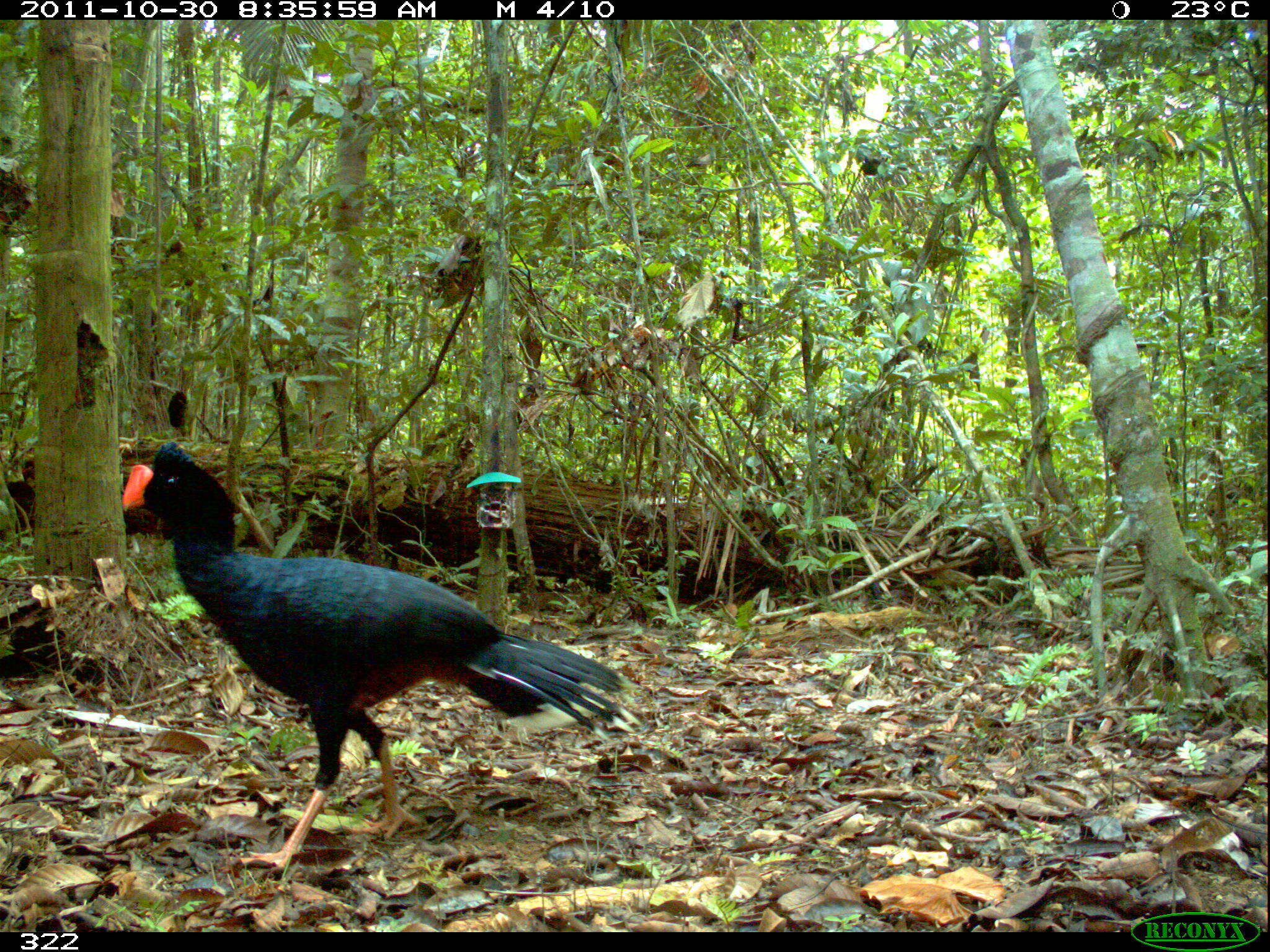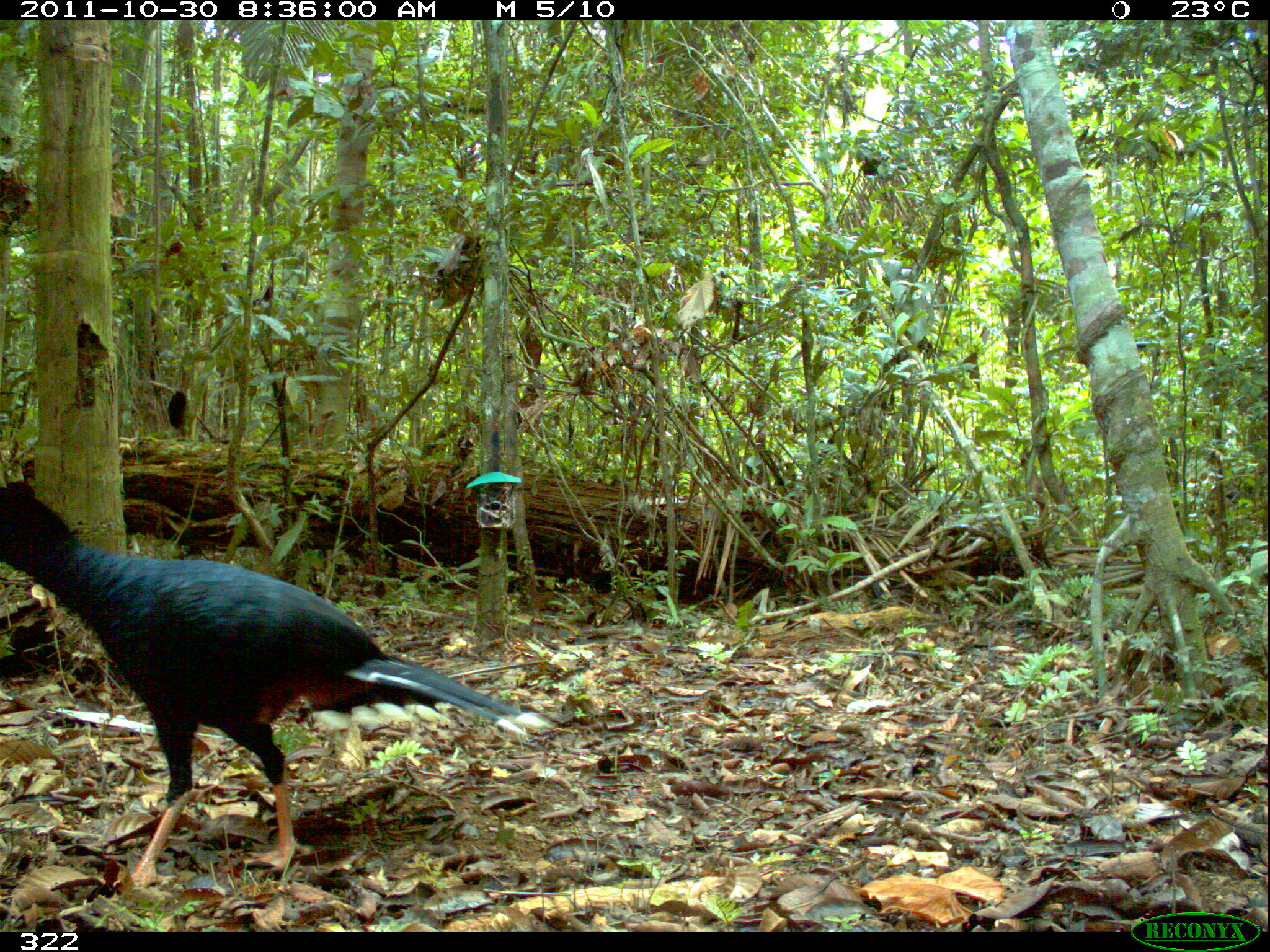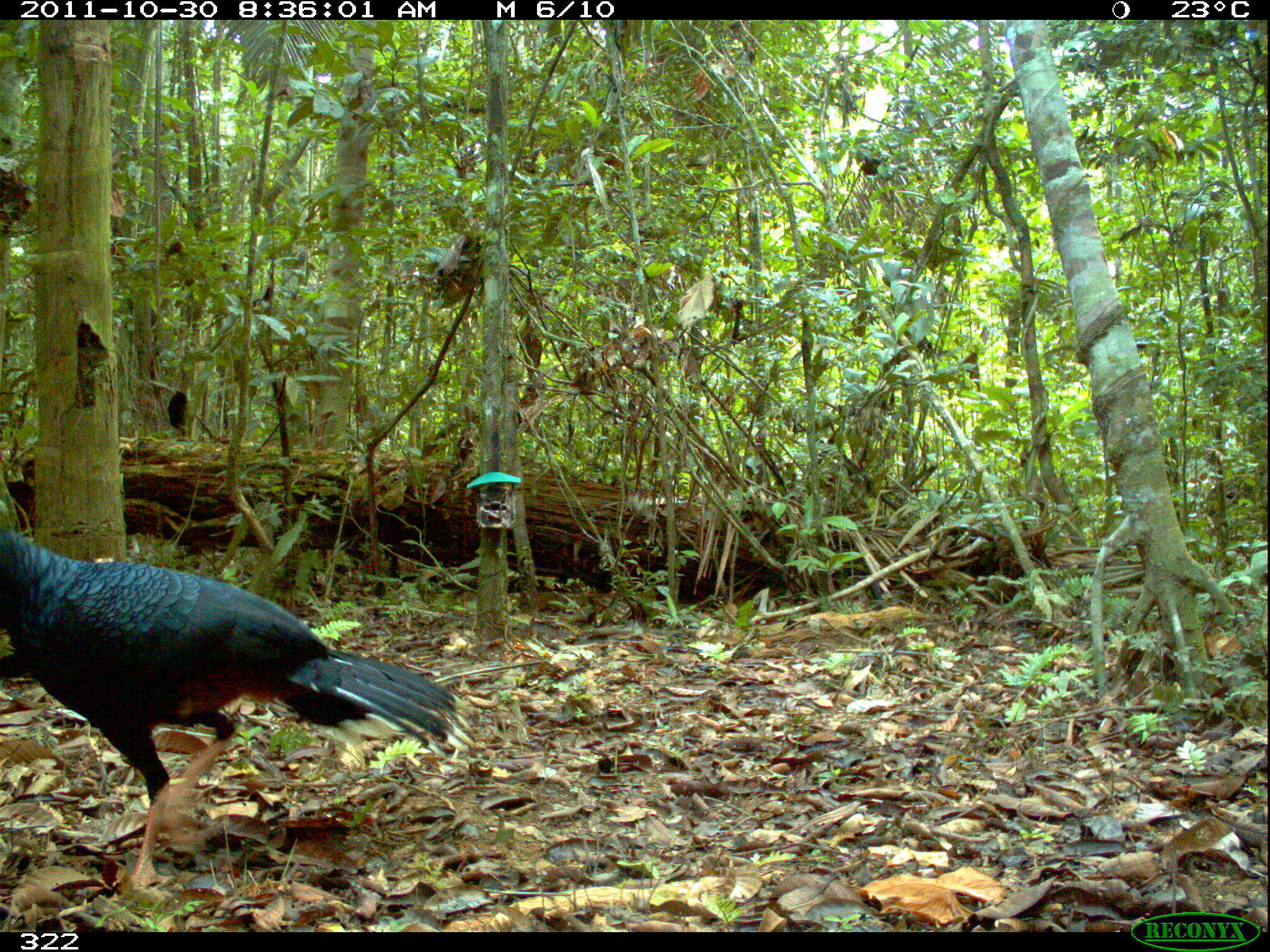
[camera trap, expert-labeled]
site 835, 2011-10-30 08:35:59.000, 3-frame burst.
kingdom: Animalia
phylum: Chordata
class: Aves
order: Galliformes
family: Cracidae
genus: Mitu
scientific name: Mitu tuberosum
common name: razor-billed curassow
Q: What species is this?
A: Mitu tuberosum (razor-billed curassow).